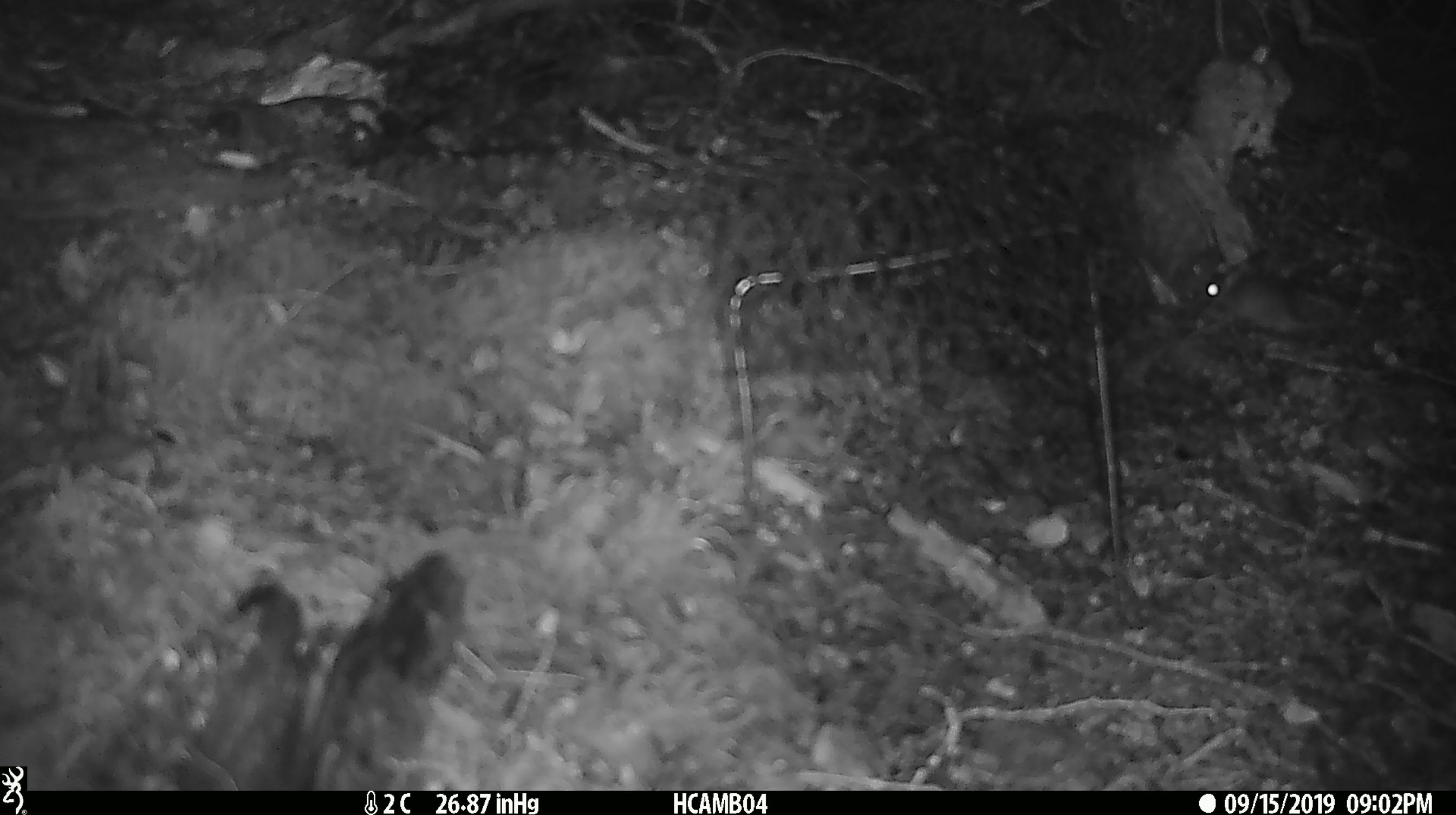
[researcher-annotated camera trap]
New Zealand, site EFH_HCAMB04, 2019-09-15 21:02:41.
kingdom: Animalia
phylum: Chordata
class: Mammalia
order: Rodentia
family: Muridae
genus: Mus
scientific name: Mus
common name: mouse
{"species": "mouse (Mus)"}